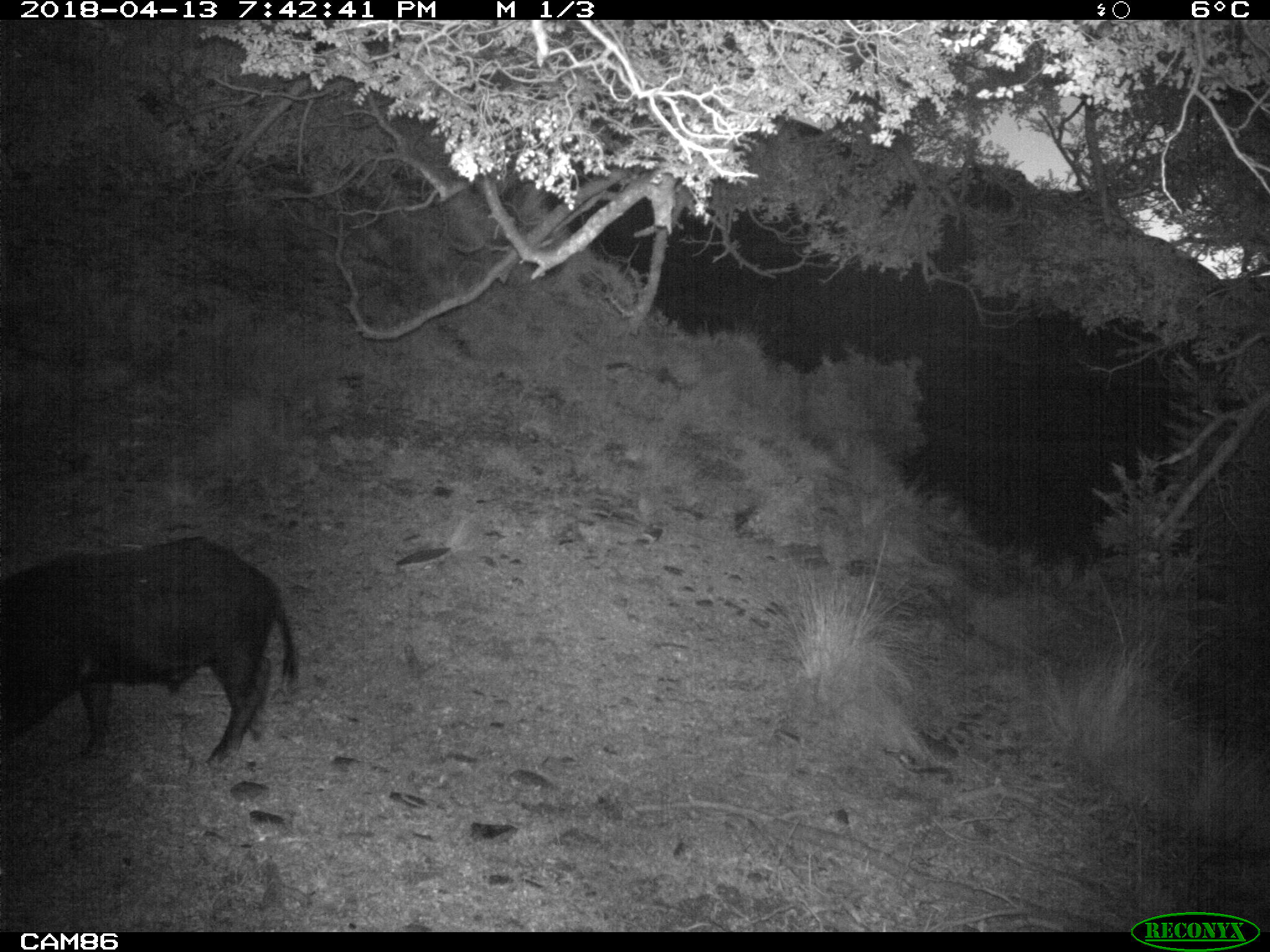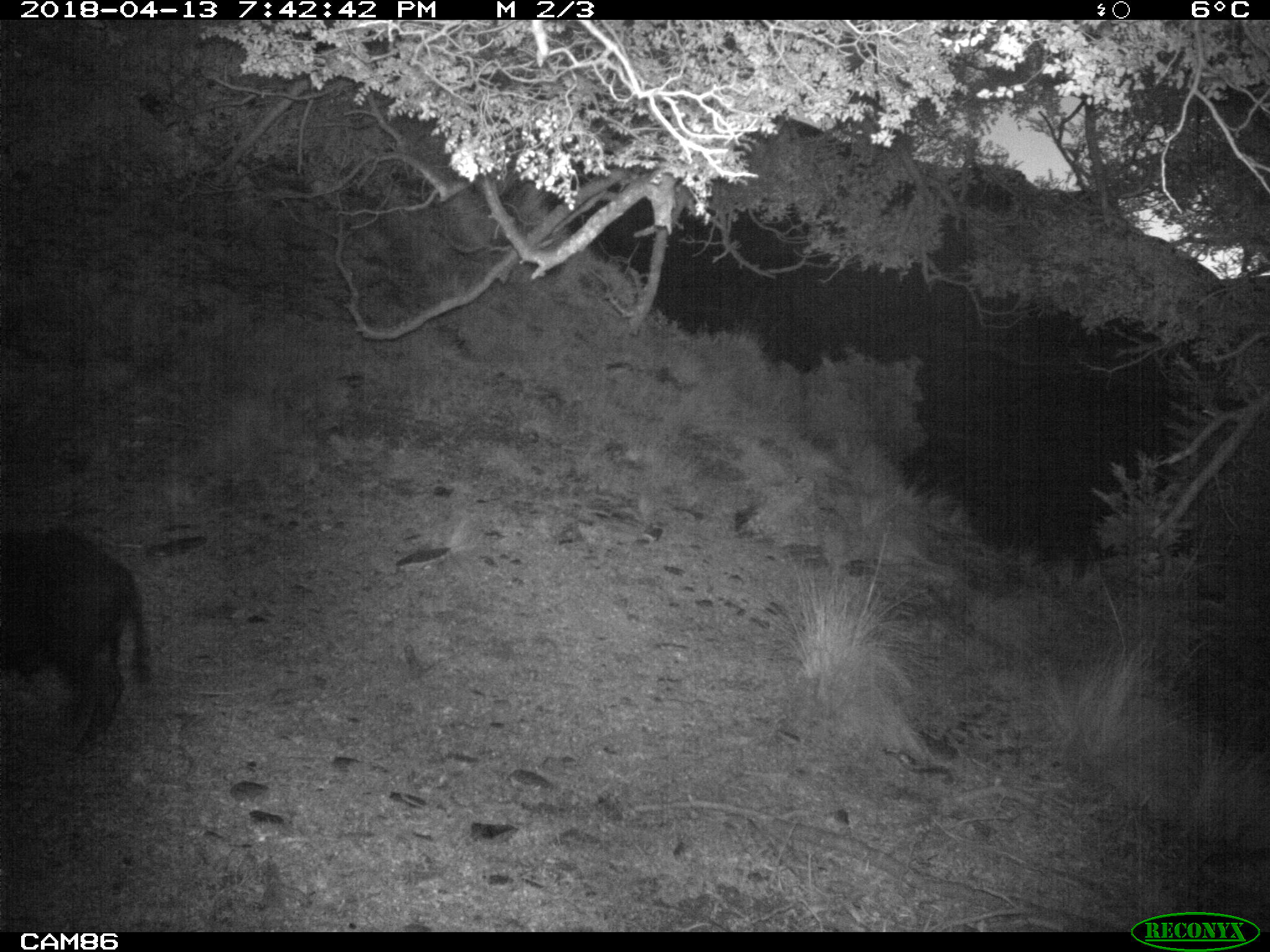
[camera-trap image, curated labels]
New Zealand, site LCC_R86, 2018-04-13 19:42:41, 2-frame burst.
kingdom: Animalia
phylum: Chordata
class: Mammalia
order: Artiodactyla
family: Suidae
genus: Sus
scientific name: Sus scrofa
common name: pig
Pig (Sus scrofa).